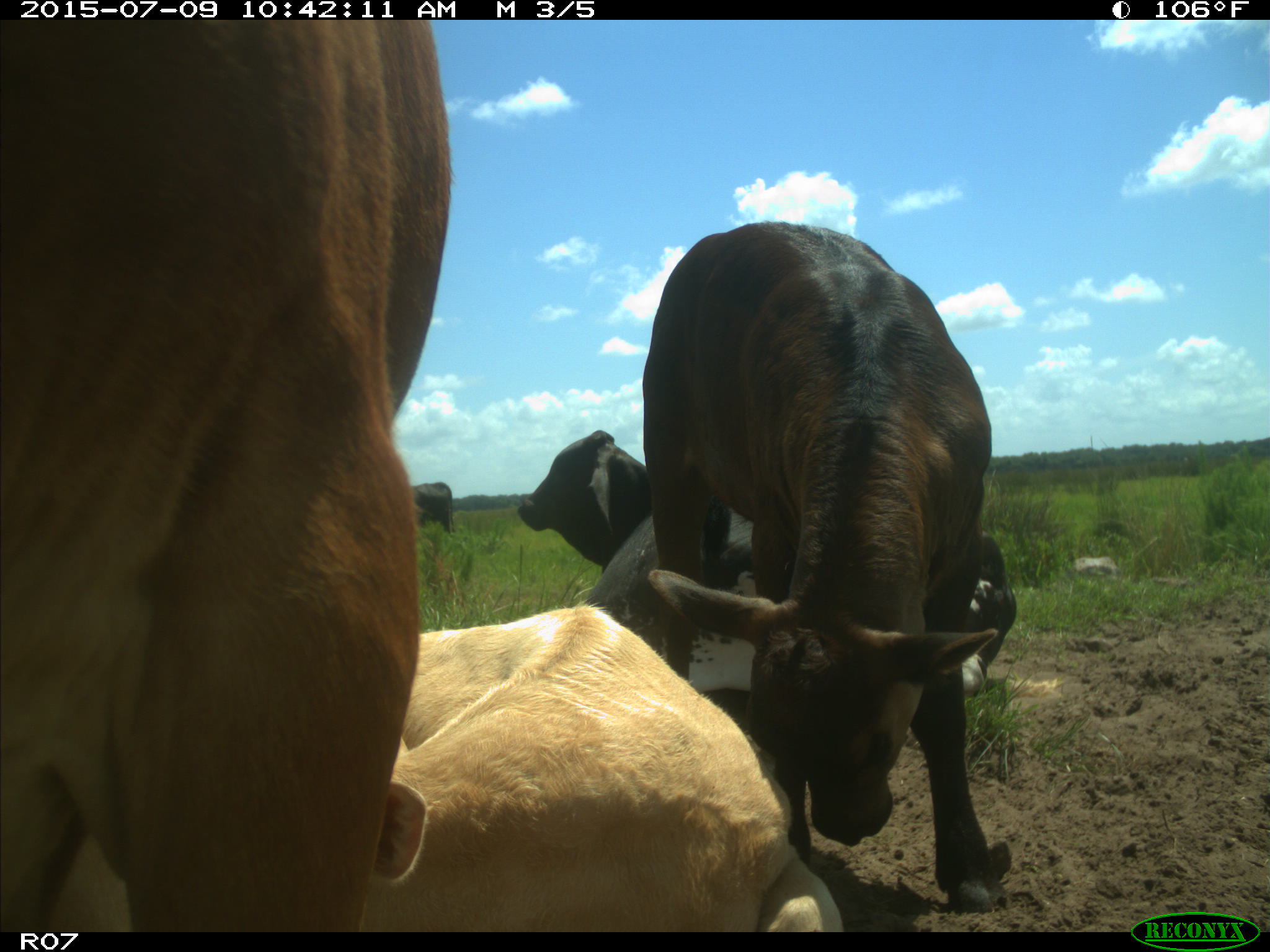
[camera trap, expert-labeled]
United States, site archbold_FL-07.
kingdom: Animalia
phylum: Chordata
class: Mammalia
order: Artiodactyla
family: Bovidae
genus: Bos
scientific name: Bos taurus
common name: domestic cow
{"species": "Bos taurus (domestic cow)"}